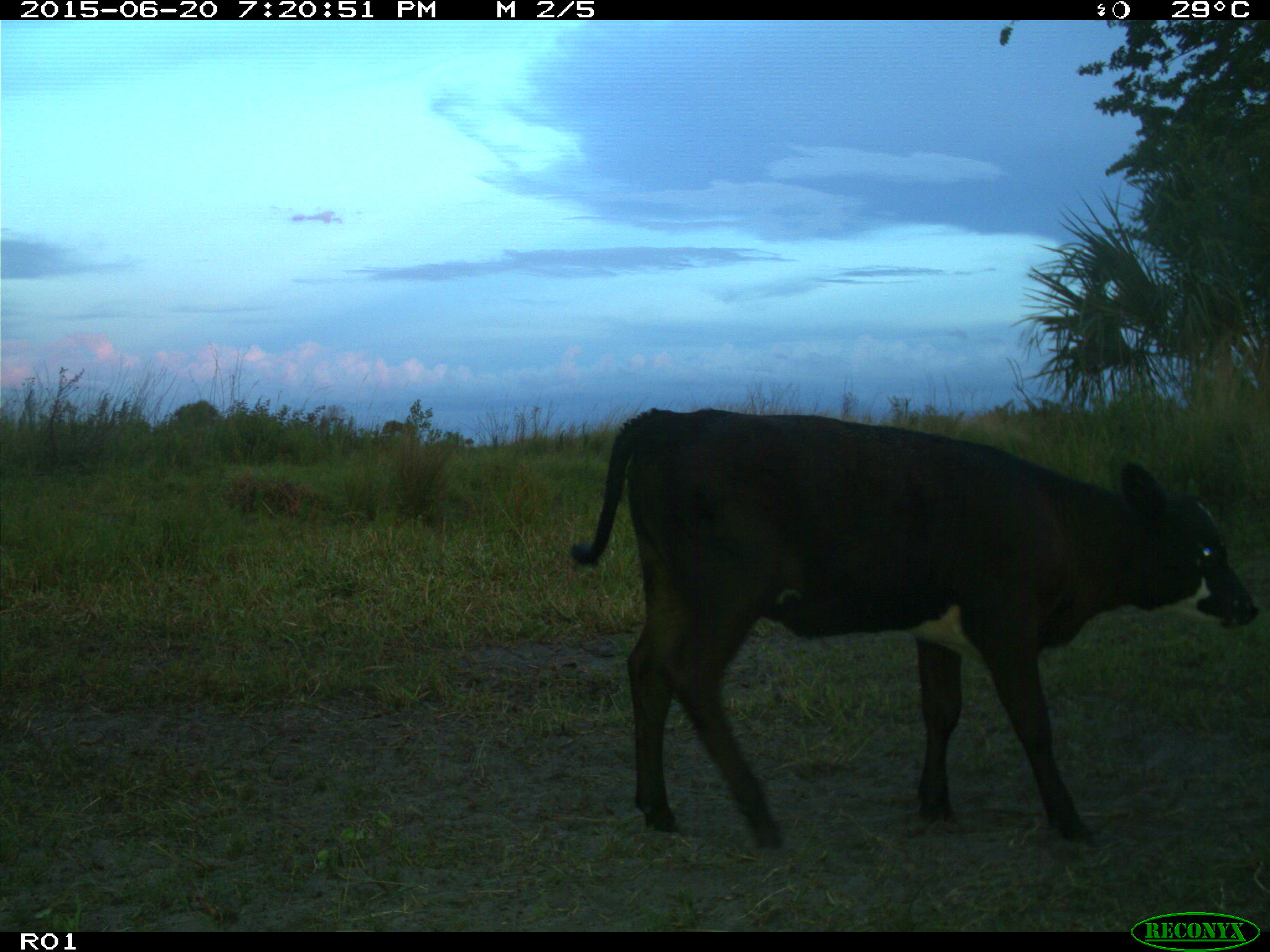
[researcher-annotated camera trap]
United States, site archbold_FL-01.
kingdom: Animalia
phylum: Chordata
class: Mammalia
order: Artiodactyla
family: Bovidae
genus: Bos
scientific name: Bos taurus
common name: domestic cow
Bos taurus (domestic cow).